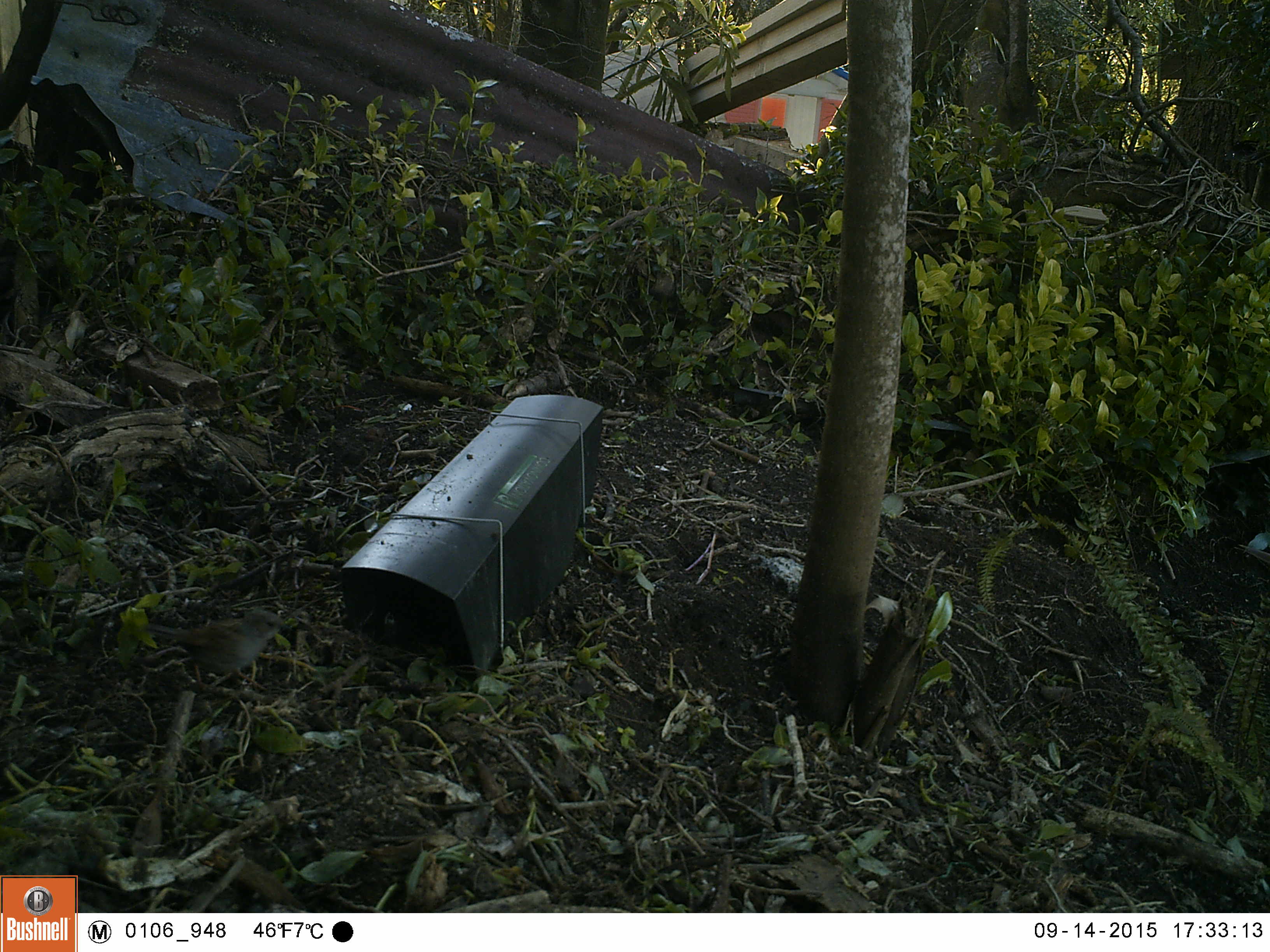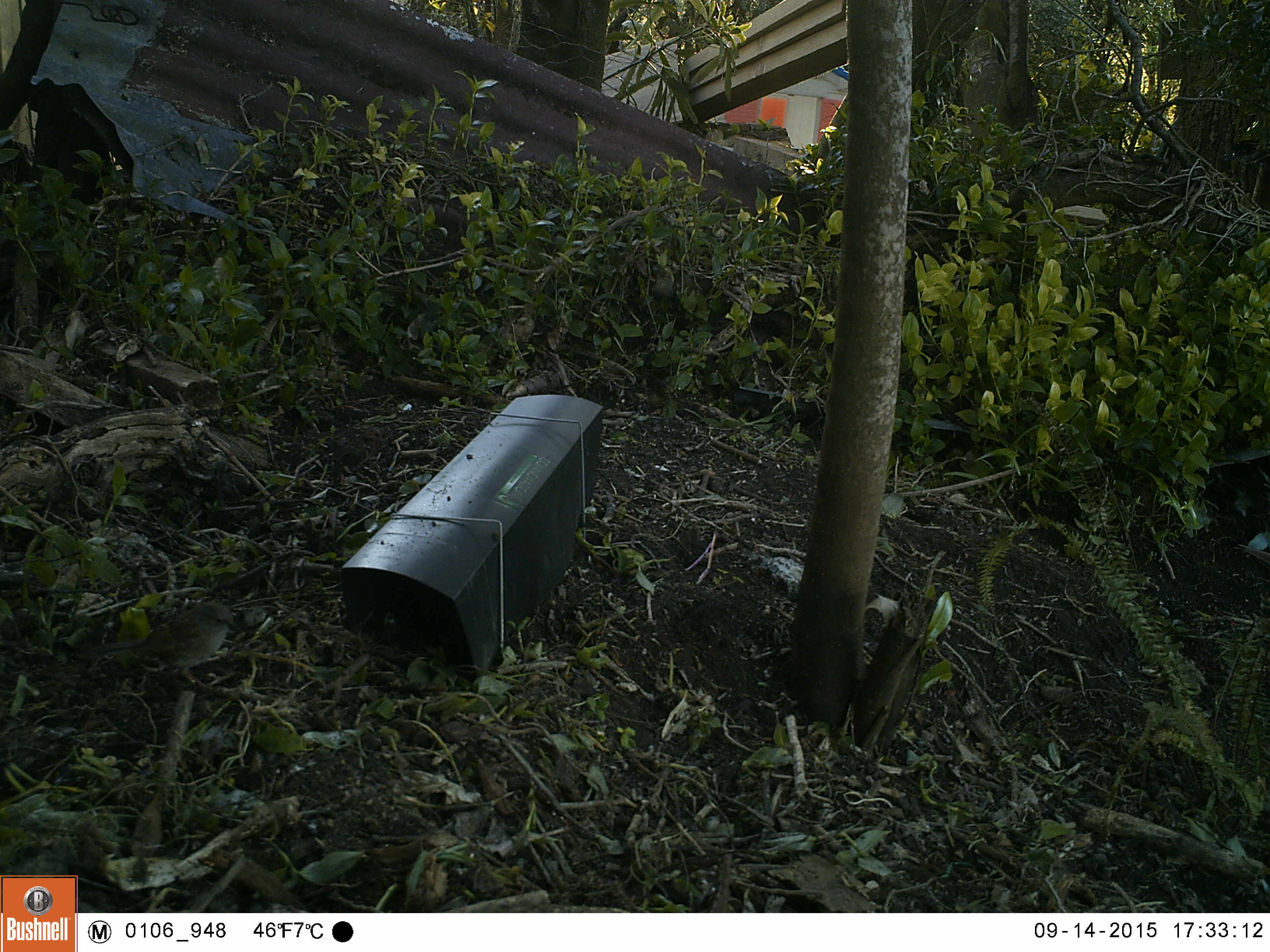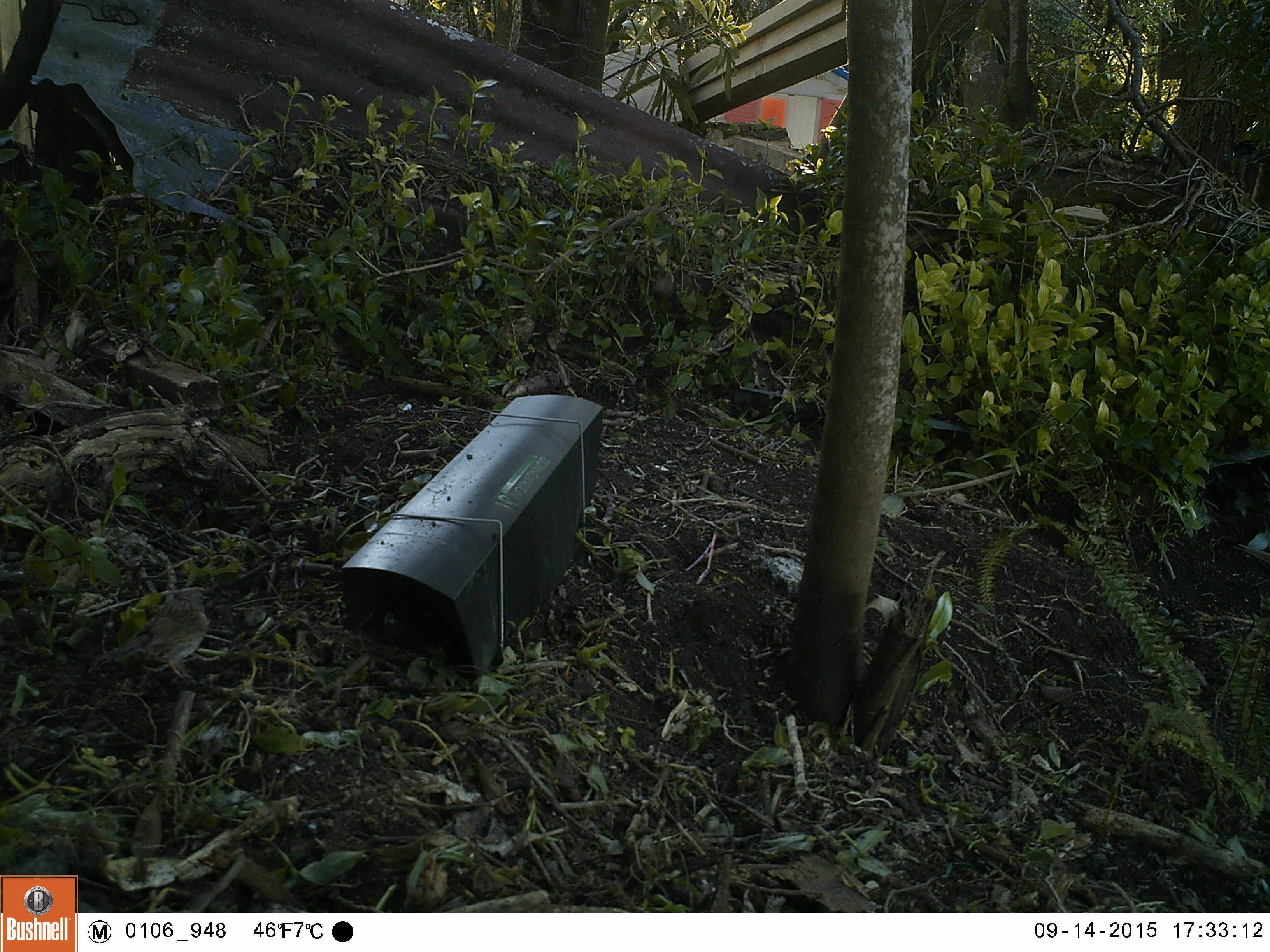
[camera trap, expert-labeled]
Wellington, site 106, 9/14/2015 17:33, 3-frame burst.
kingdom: Animalia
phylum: Chordata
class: Aves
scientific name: Aves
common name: bird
Bird (Aves).